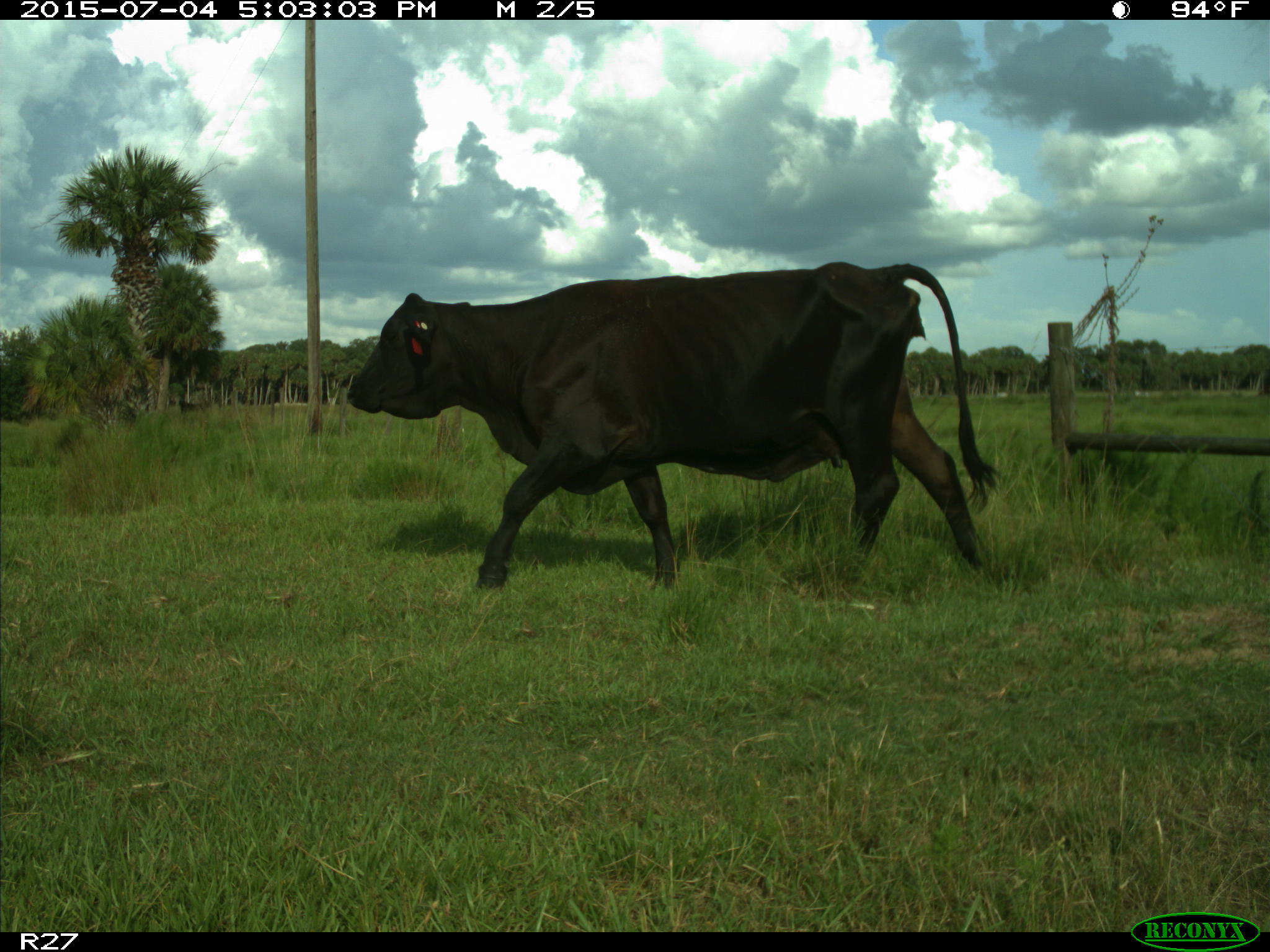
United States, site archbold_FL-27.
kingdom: Animalia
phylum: Chordata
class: Mammalia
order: Artiodactyla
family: Bovidae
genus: Bos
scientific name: Bos taurus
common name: domestic cow